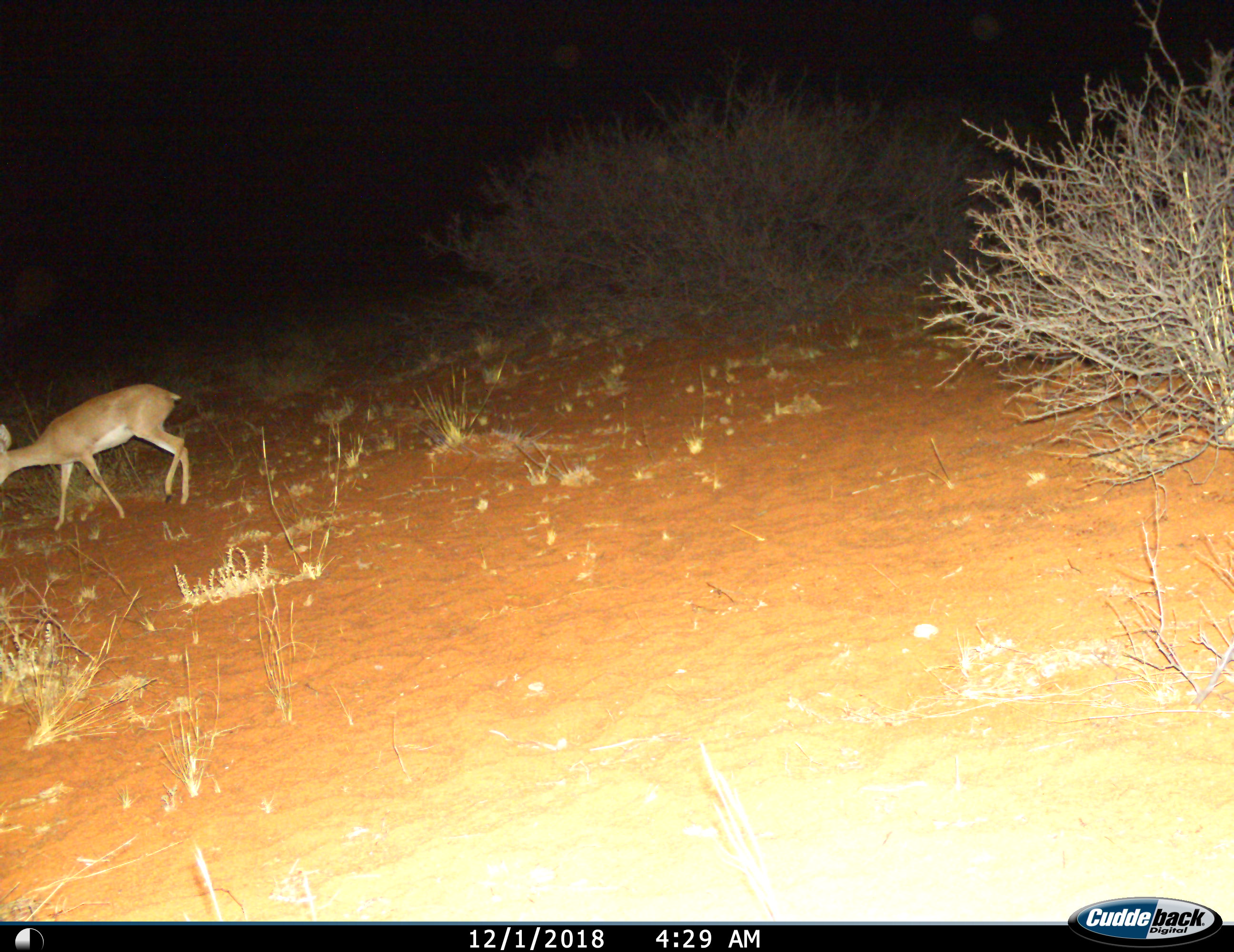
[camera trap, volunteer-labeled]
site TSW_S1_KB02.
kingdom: Animalia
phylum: Chordata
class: Mammalia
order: Artiodactyla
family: Bovidae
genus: Raphicerus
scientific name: Raphicerus campestris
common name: steenbok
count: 1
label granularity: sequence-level